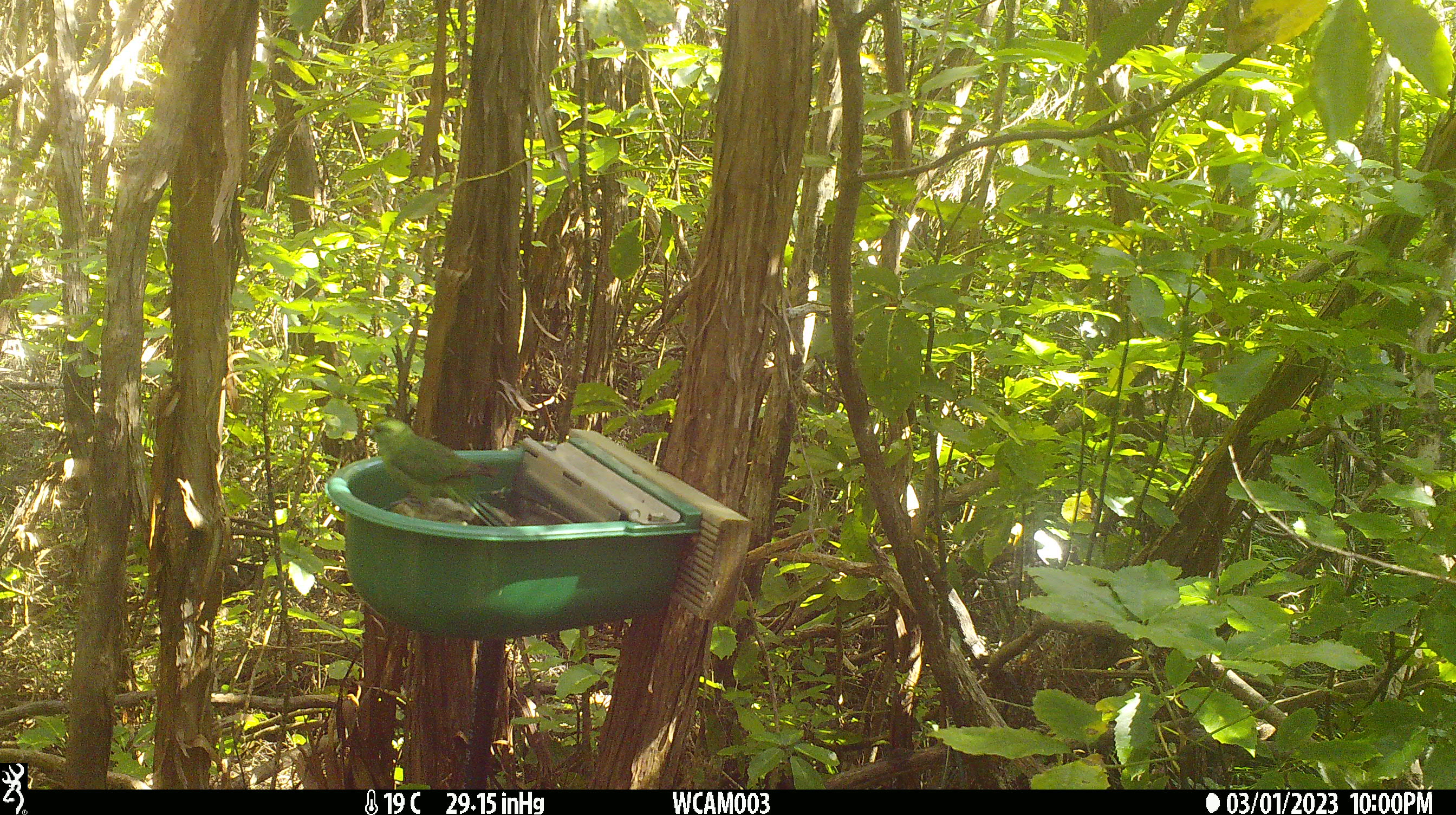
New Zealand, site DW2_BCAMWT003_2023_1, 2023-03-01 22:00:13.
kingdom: Animalia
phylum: Chordata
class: Aves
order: Psittaciformes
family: Psittaculidae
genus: Cyanoramphus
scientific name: Cyanoramphus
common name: parakeet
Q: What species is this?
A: Parakeet (Cyanoramphus).